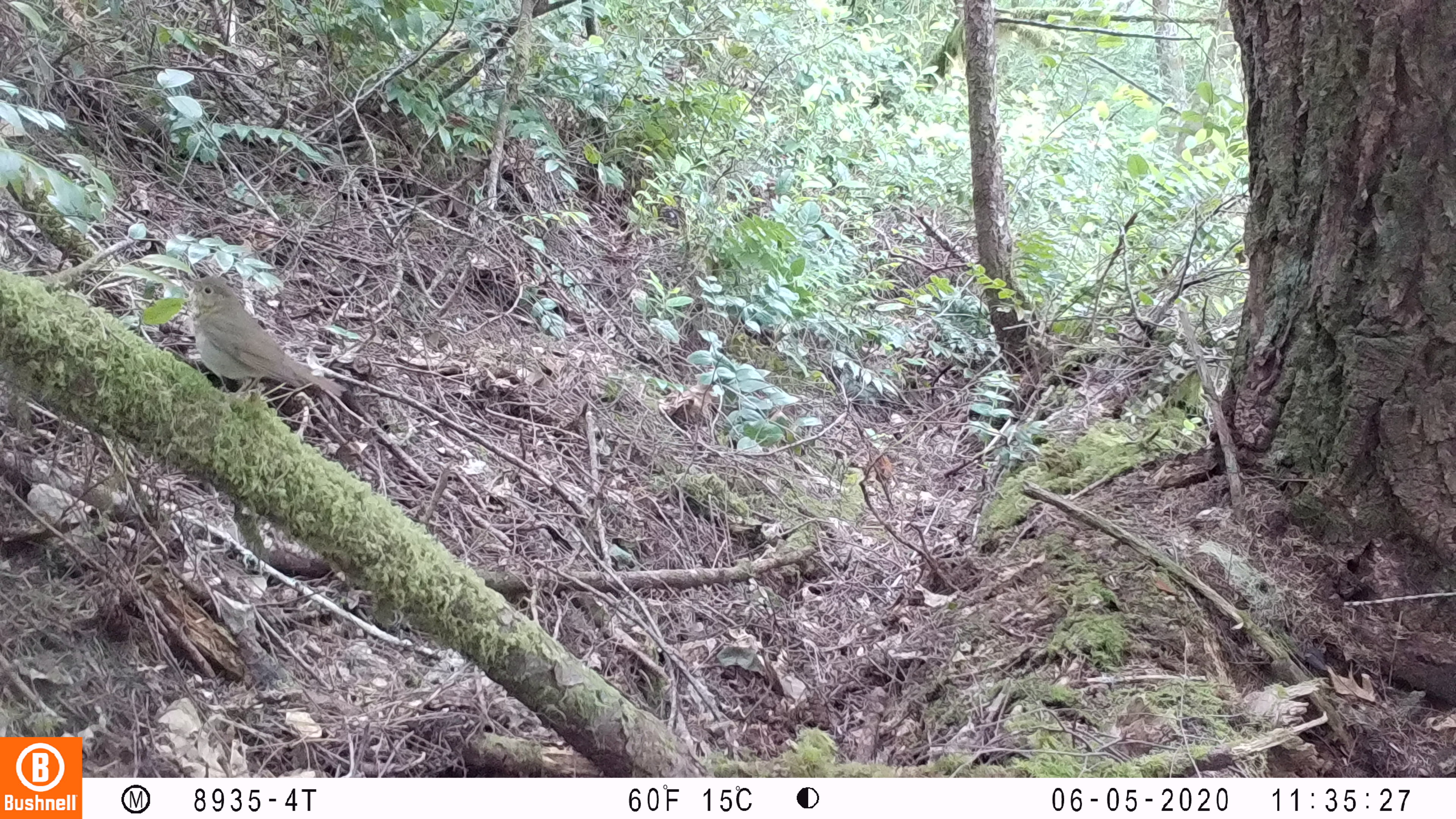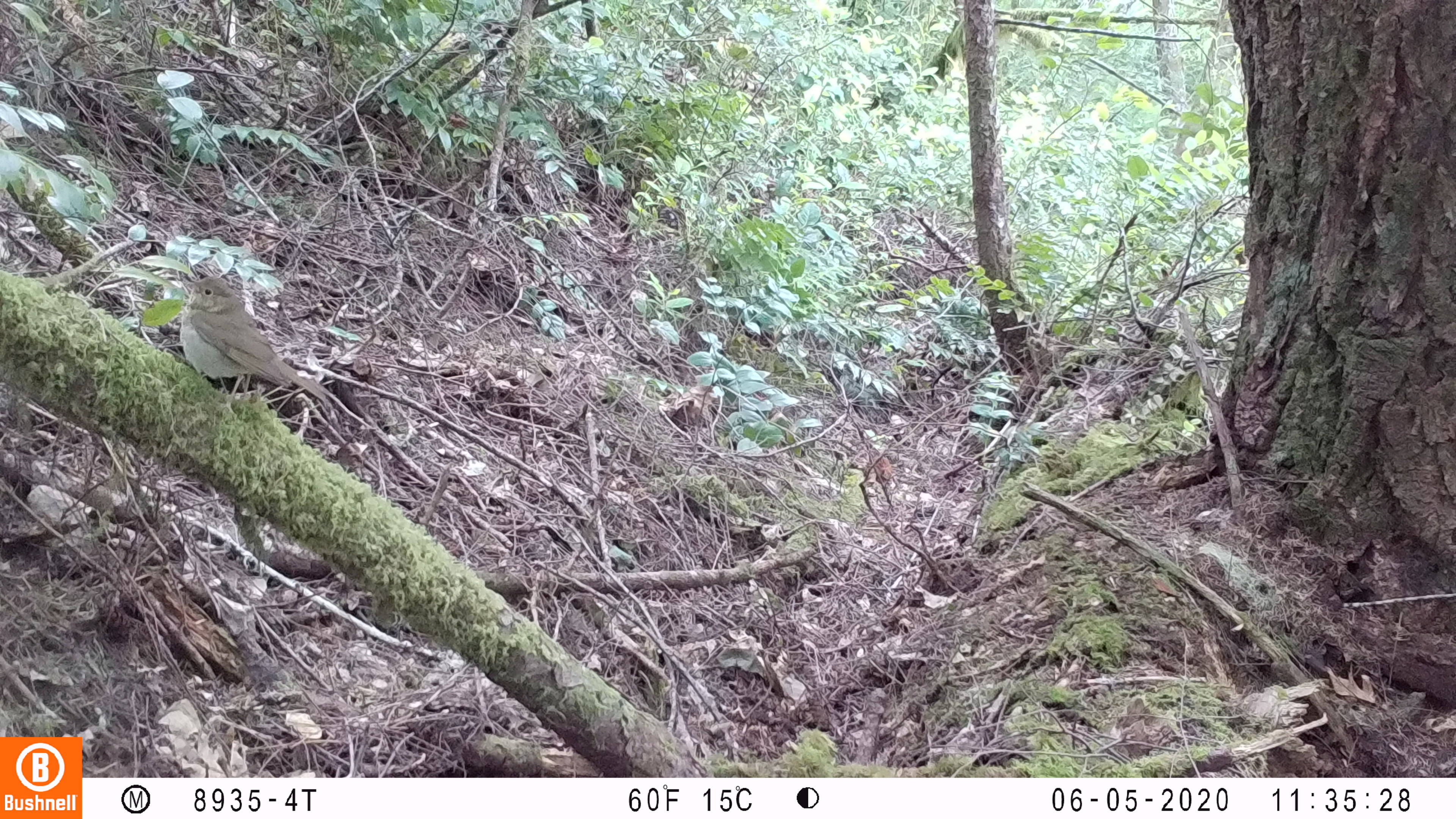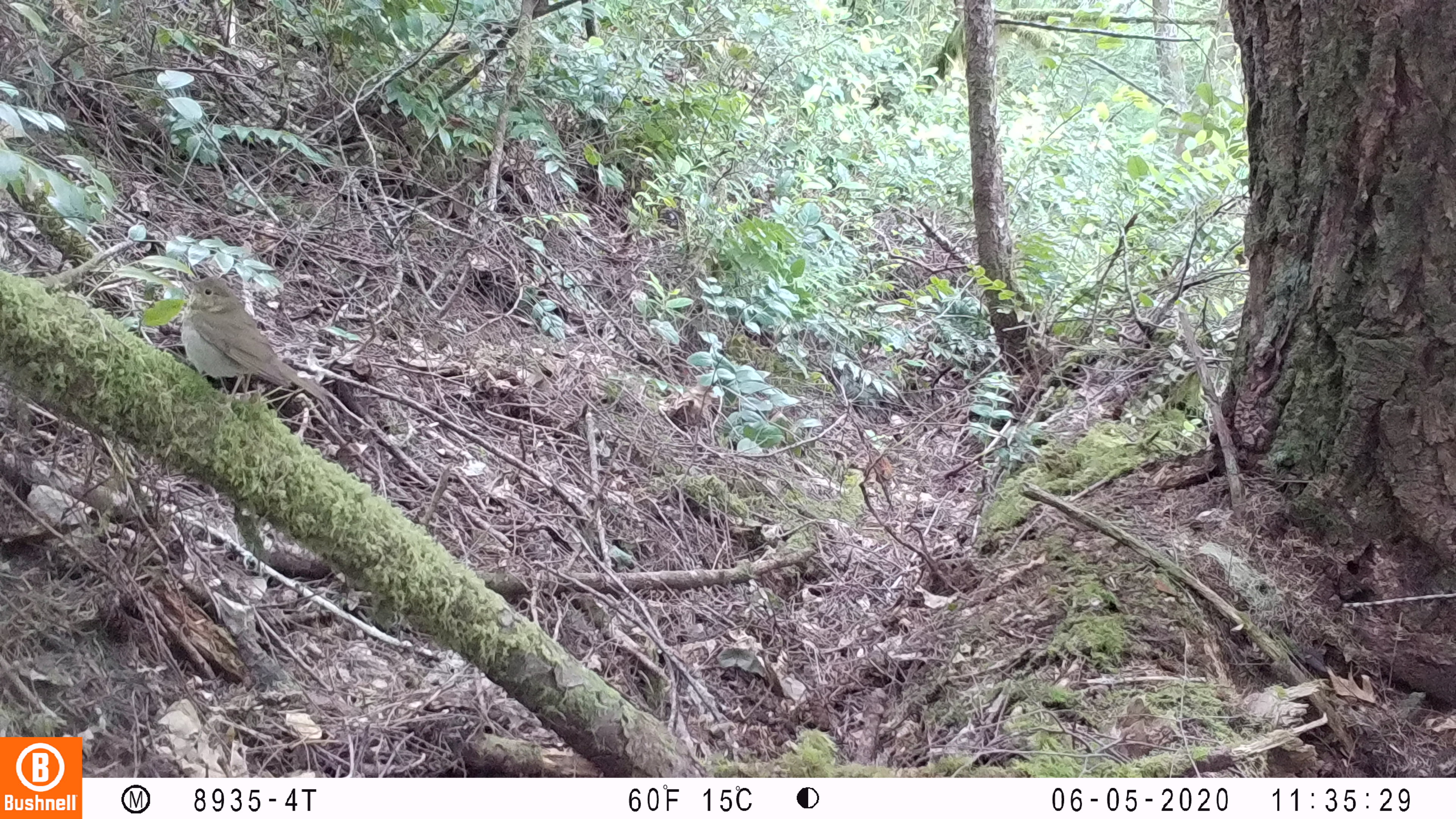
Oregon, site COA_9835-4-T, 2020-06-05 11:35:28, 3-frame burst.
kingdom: Animalia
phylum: Chordata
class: Aves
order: Passeriformes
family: Turdidae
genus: Catharus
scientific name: Catharus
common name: brown thrushes and nightingale-thrushes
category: catharus species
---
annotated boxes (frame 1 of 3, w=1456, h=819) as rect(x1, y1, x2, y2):
catharus species: rect(179, 269, 347, 399)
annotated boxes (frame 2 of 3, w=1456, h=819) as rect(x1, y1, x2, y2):
catharus species: rect(170, 272, 334, 404)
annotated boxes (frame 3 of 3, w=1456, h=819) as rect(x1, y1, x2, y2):
catharus species: rect(168, 259, 330, 403)